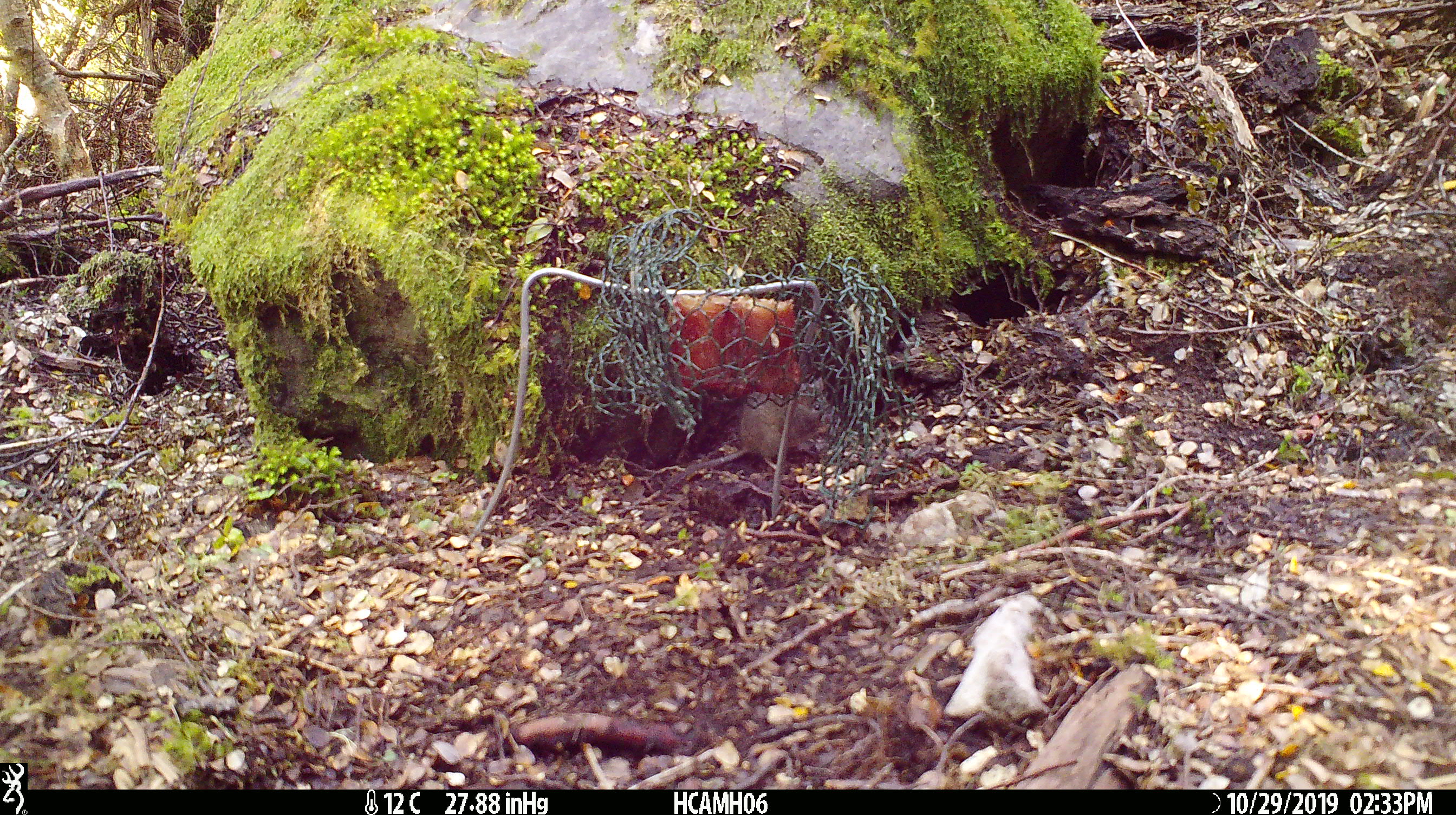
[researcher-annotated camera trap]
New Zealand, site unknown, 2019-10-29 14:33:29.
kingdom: Animalia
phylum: Chordata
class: Mammalia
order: Rodentia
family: Muridae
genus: Mus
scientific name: Mus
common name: mouse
Mouse (Mus).